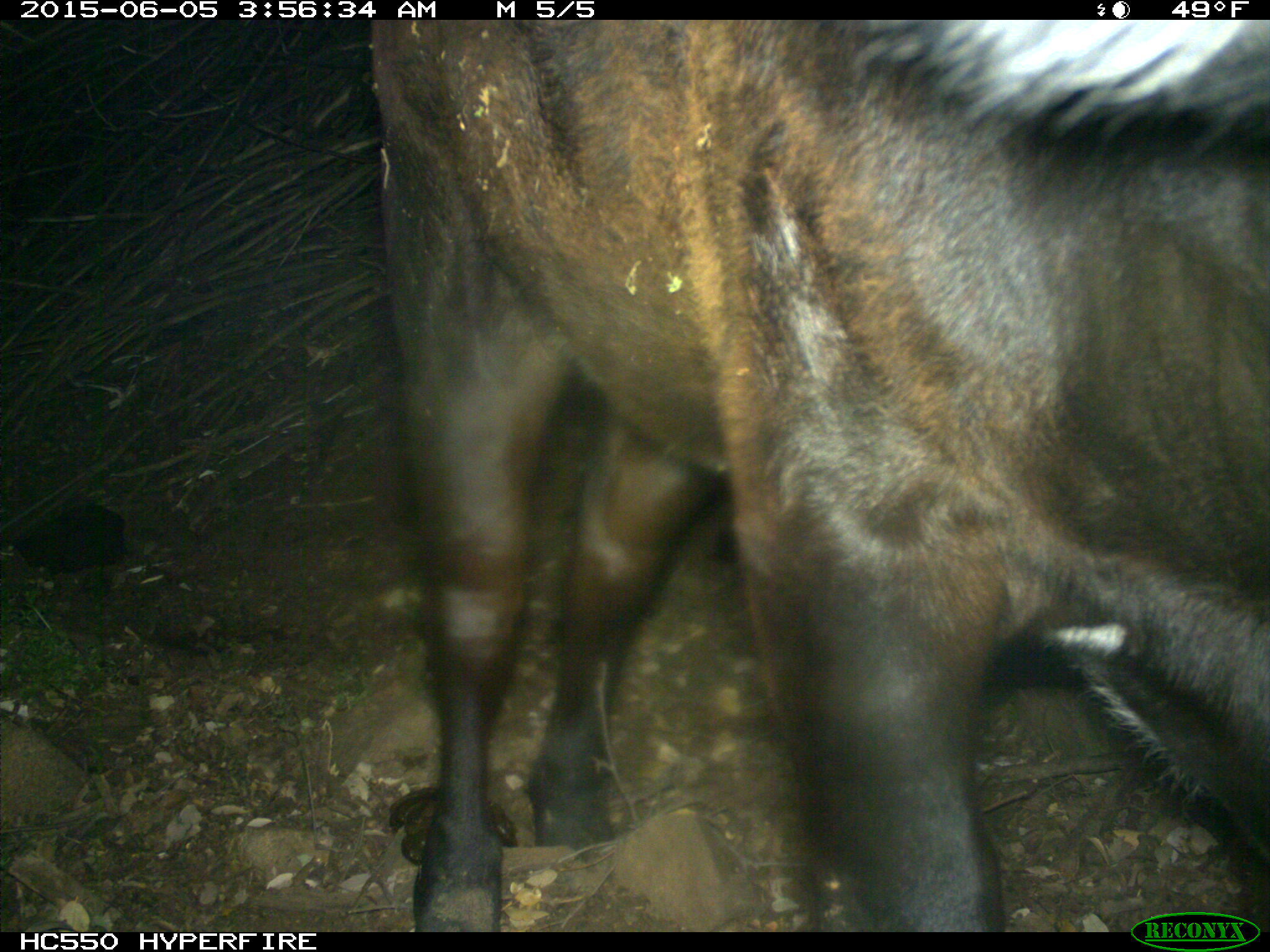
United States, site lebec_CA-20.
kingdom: Animalia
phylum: Chordata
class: Mammalia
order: Artiodactyla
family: Bovidae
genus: Bos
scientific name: Bos taurus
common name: domestic cow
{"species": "Bos taurus (domestic cow)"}